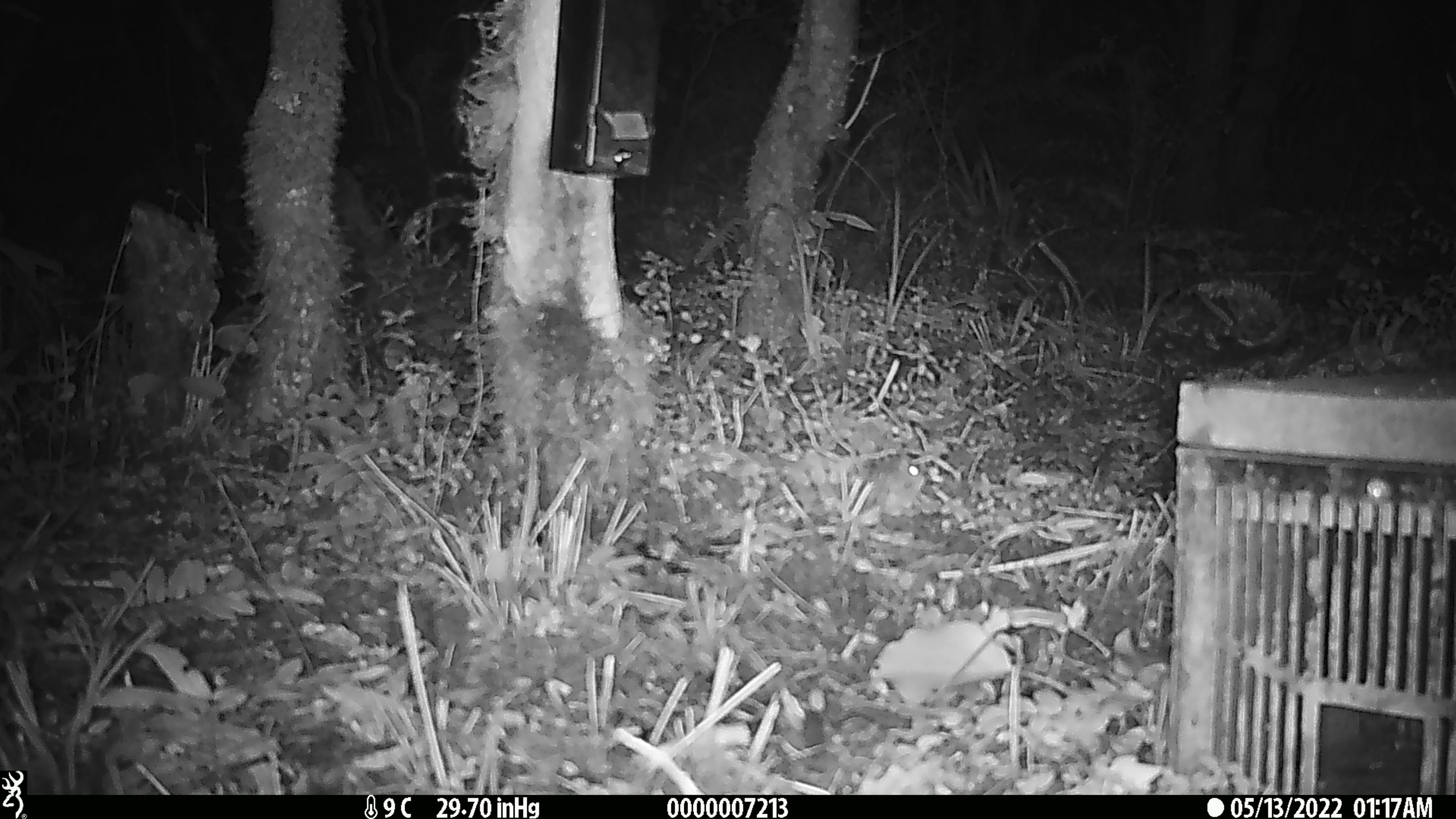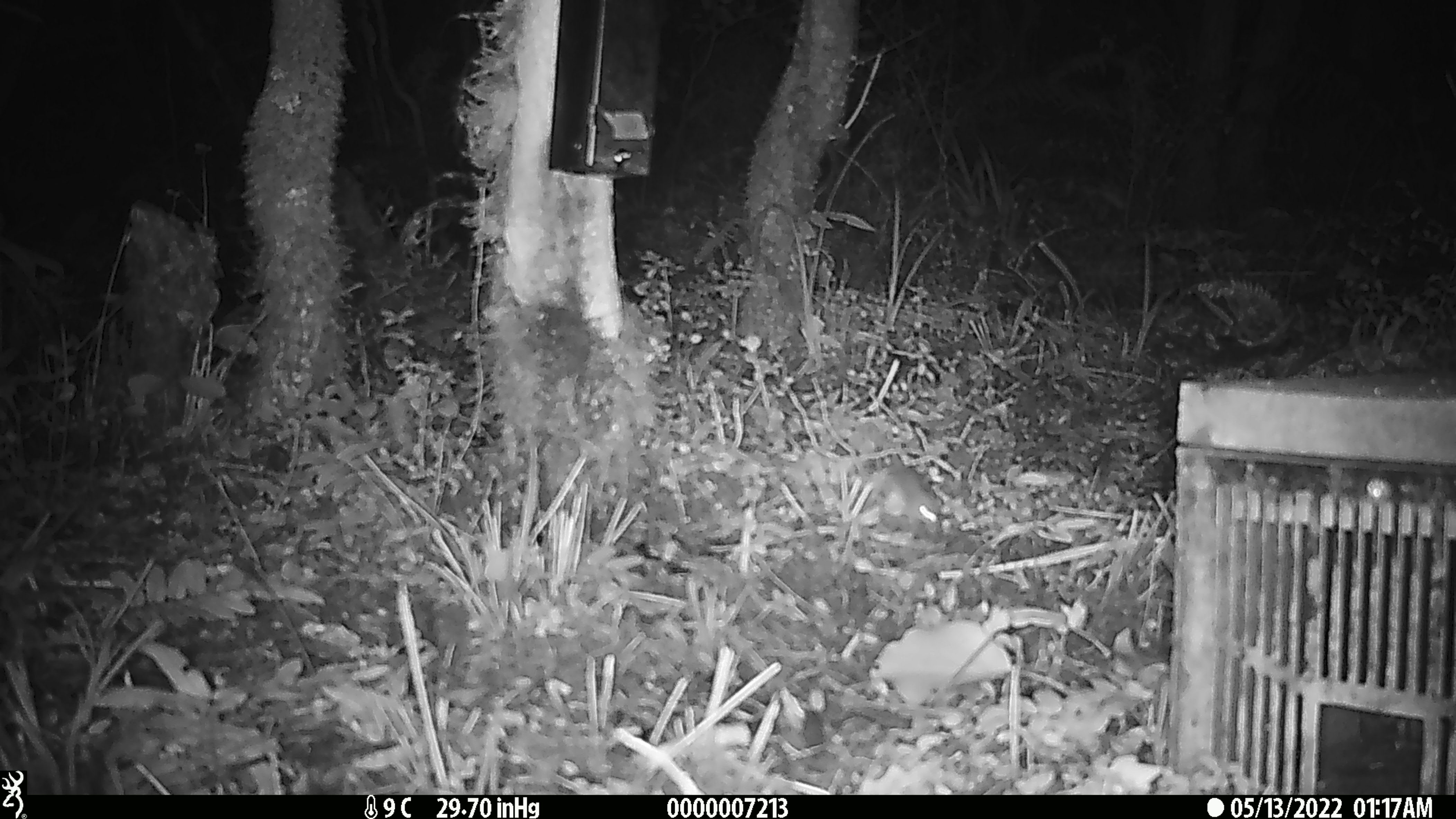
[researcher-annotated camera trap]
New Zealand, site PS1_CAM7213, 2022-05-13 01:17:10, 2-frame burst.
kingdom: Animalia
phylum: Chordata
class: Mammalia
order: Rodentia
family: Muridae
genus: Mus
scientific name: Mus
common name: mouse